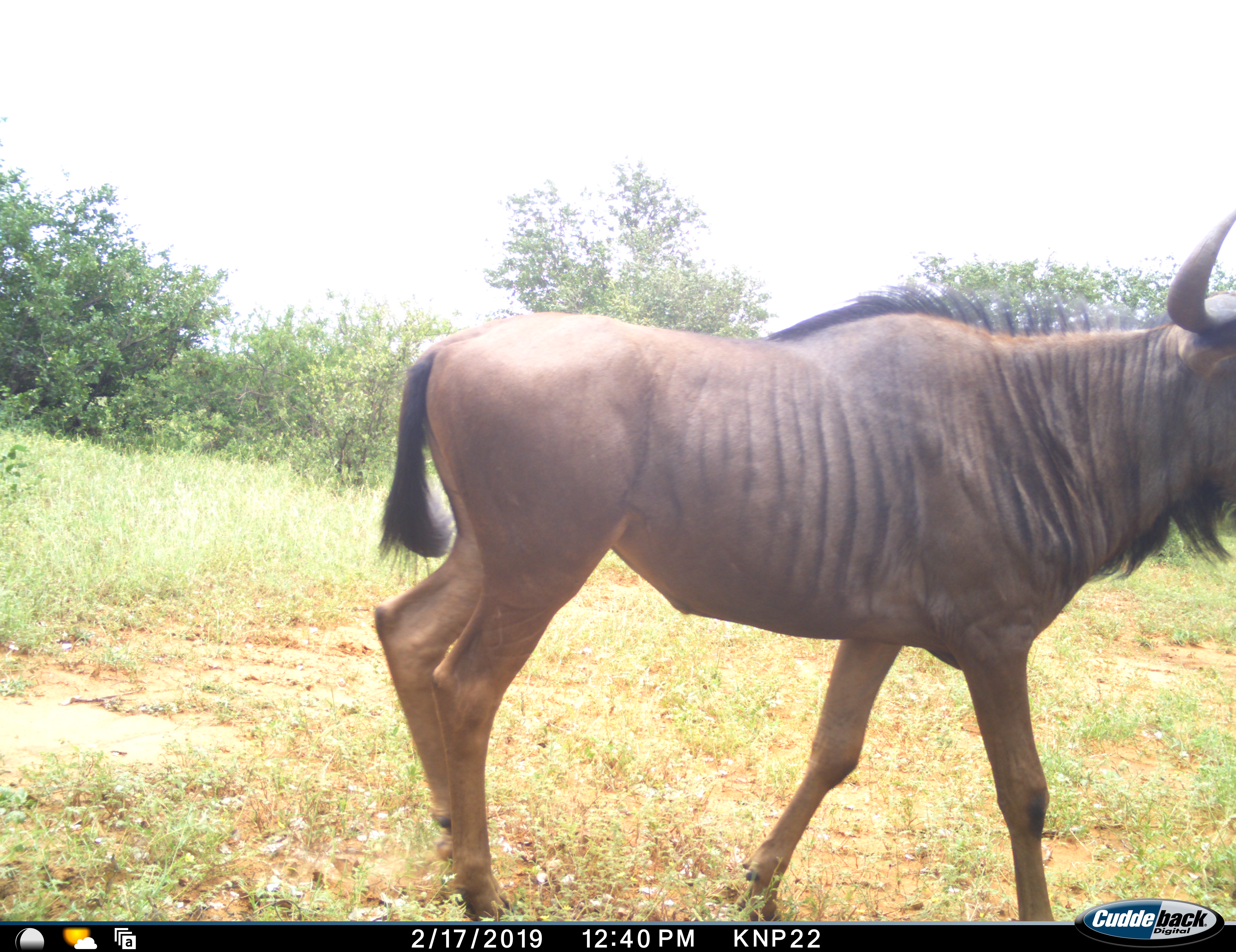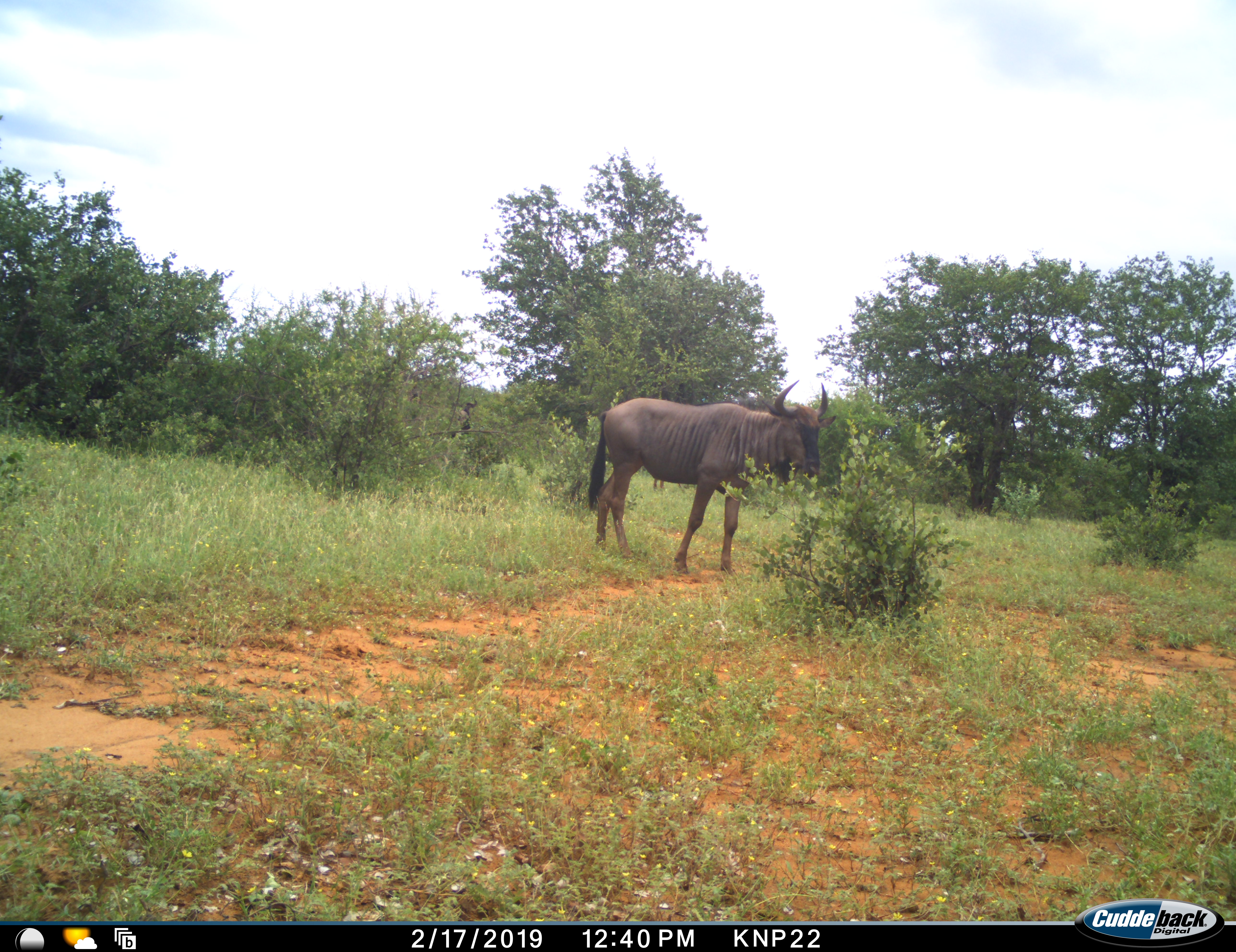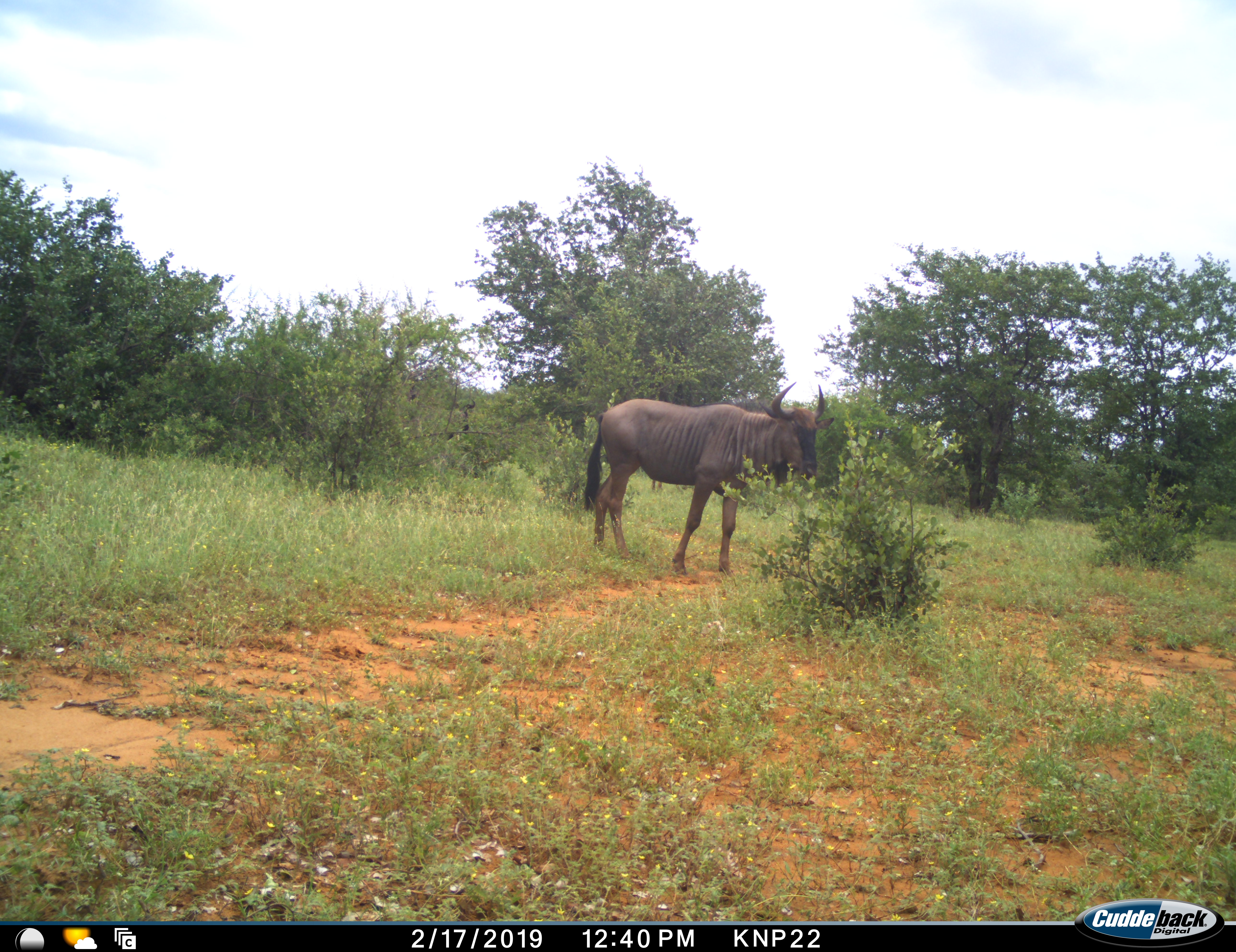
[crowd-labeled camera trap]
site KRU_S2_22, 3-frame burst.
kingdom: Animalia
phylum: Chordata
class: Mammalia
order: Artiodactyla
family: Bovidae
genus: Connochaetes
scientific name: Connochaetes taurinus taurinus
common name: blue wildebeest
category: wildebeestblue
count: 1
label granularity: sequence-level